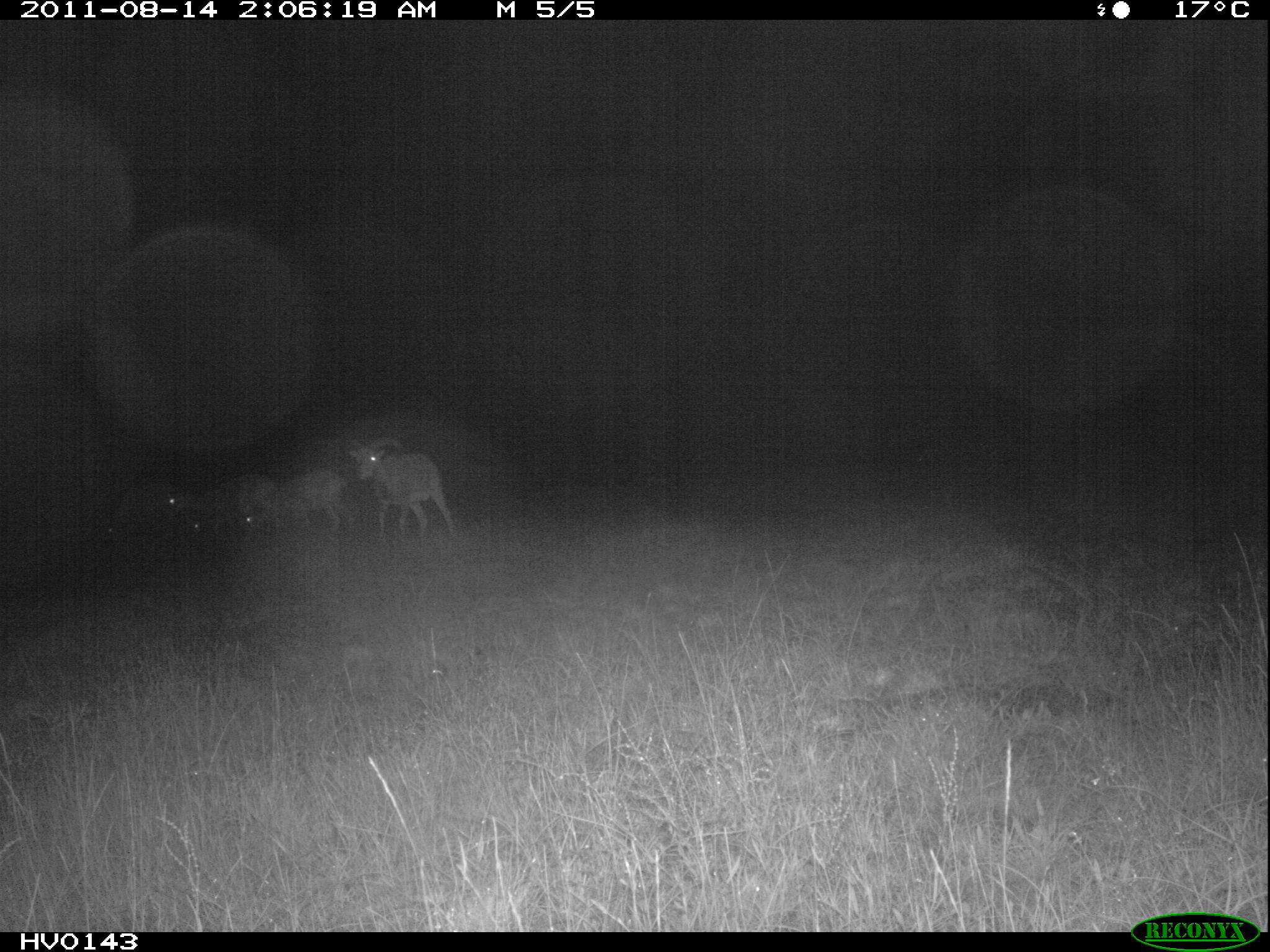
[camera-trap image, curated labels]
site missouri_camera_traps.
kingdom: Animalia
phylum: Chordata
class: Mammalia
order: Artiodactyla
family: Bovidae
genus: Ovis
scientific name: Ovis ammon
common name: mouflon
Mouflon (Ovis ammon). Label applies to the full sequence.